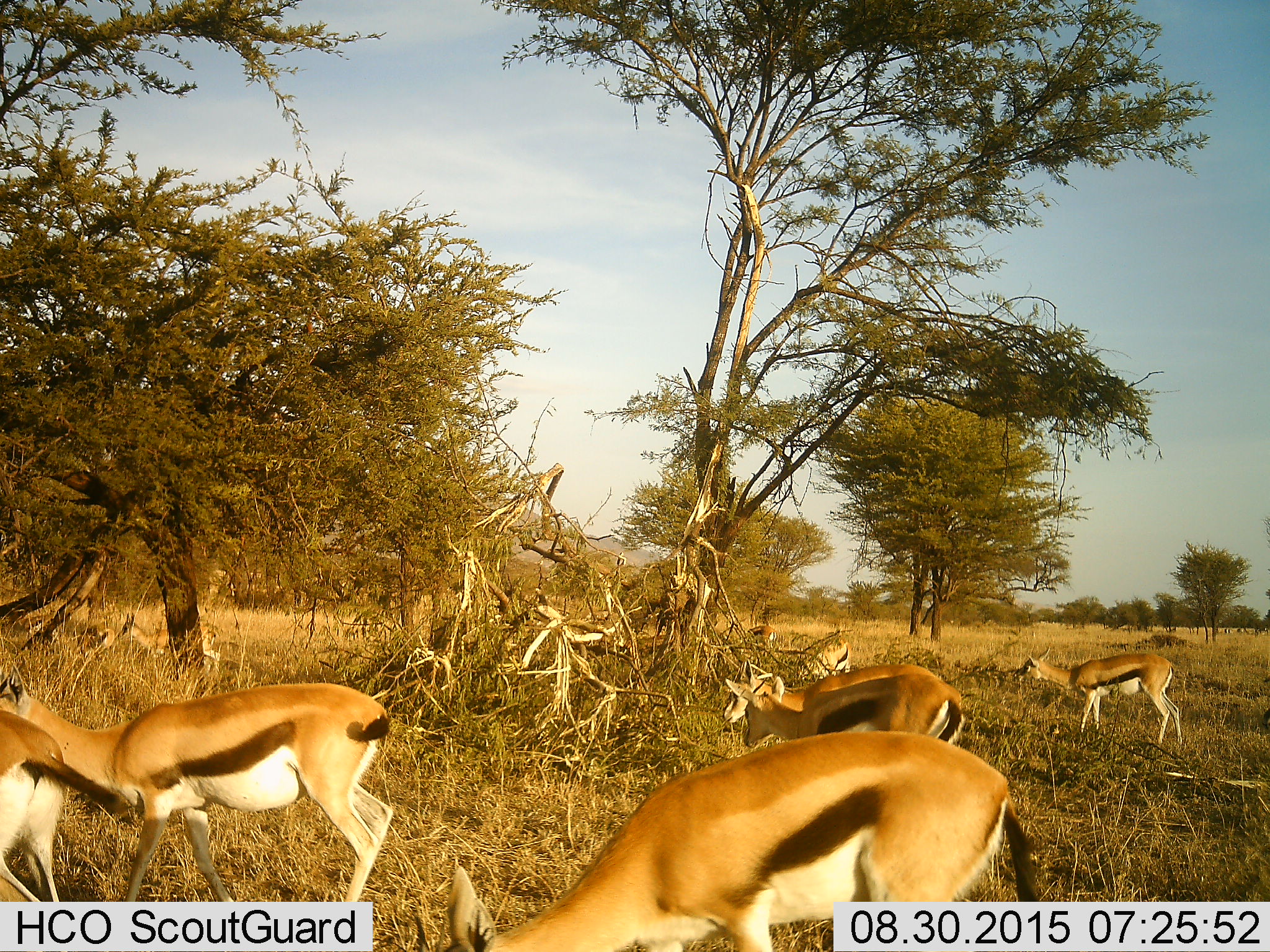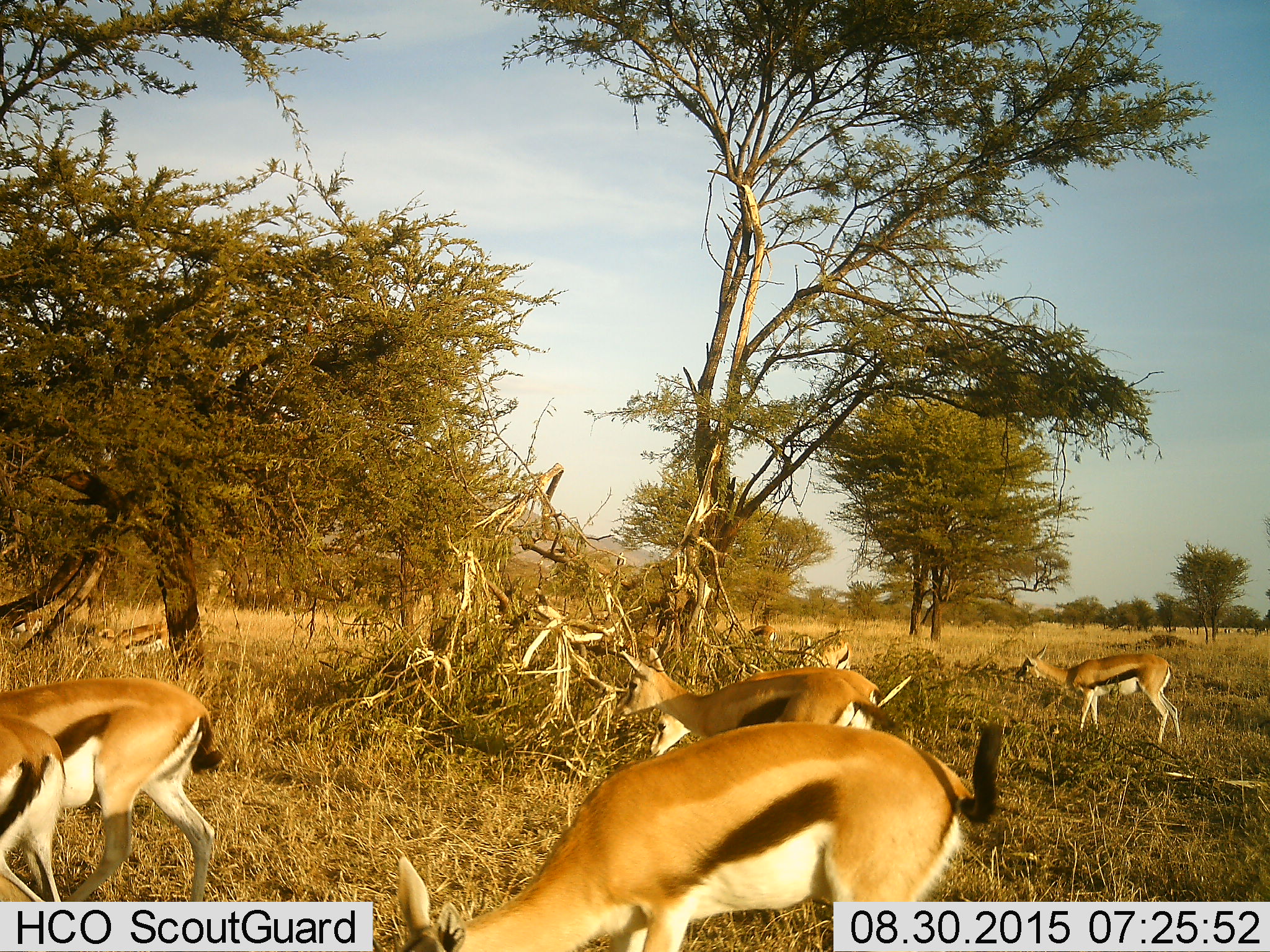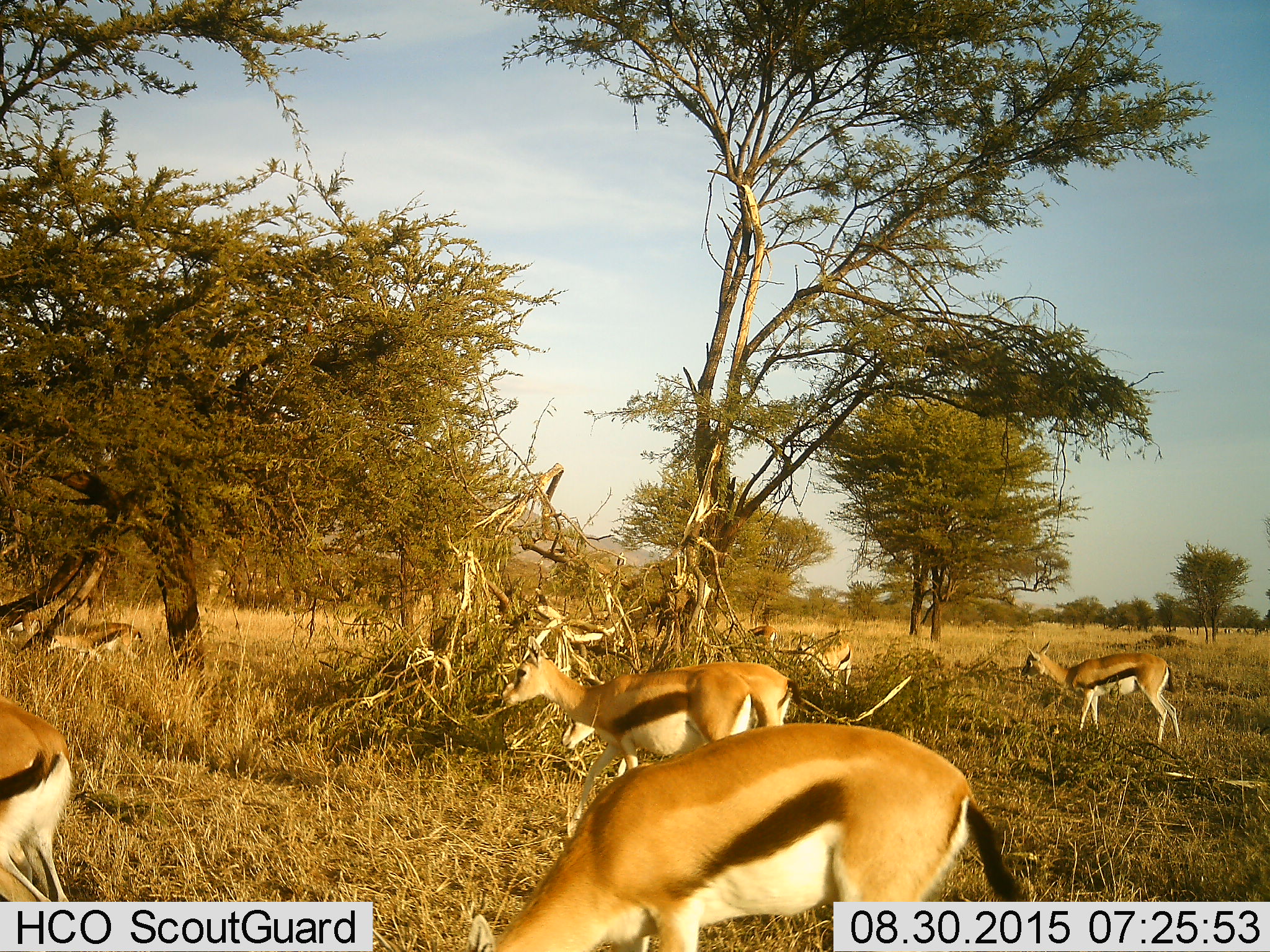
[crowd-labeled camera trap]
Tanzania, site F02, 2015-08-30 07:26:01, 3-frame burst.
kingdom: Animalia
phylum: Chordata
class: Mammalia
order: Artiodactyla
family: Bovidae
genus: Eudorcas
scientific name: Eudorcas thomsonii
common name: thomson's gazelle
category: gazellethomsons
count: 10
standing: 57%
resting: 0%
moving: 79%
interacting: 7%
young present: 7%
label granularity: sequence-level